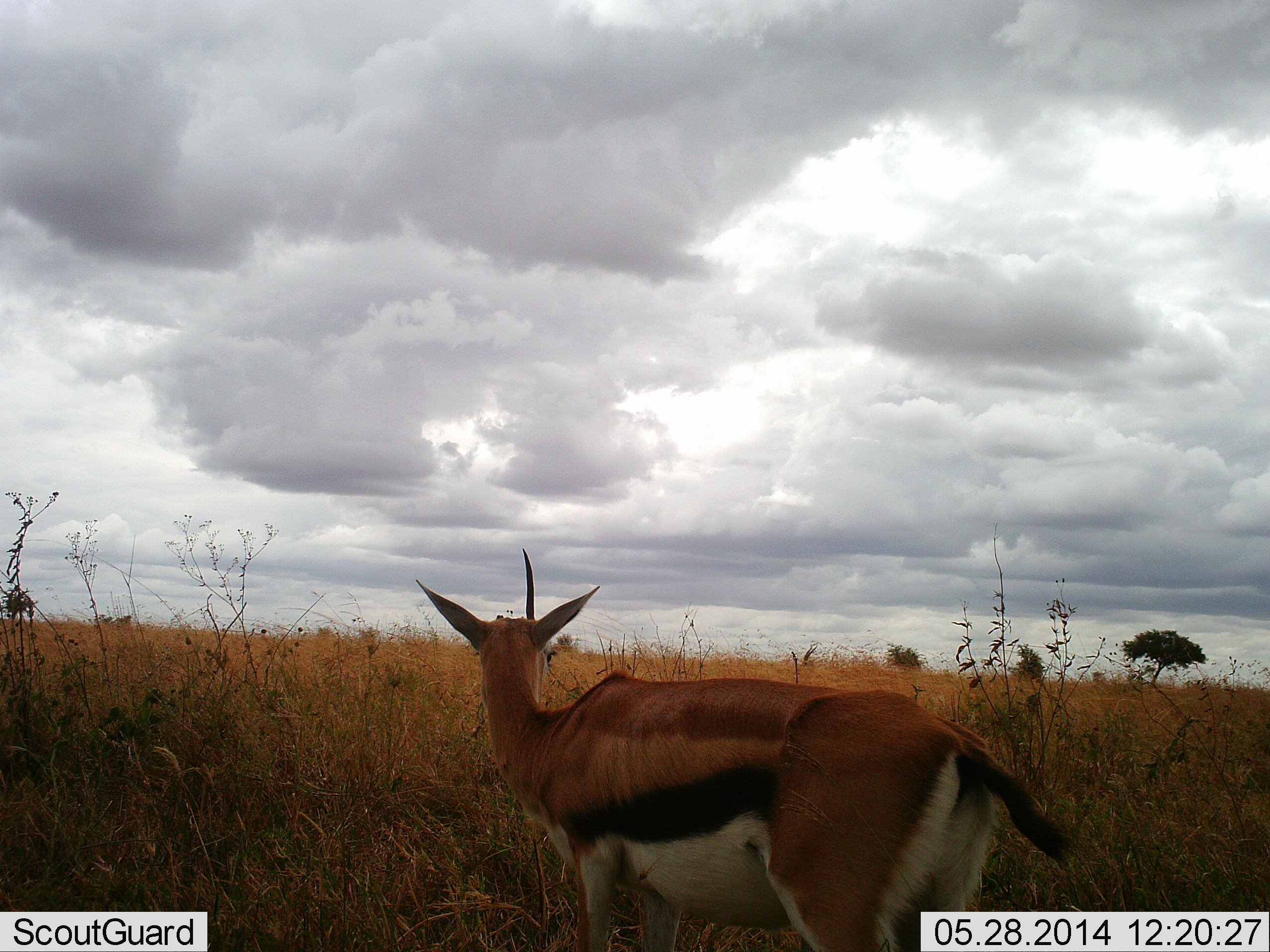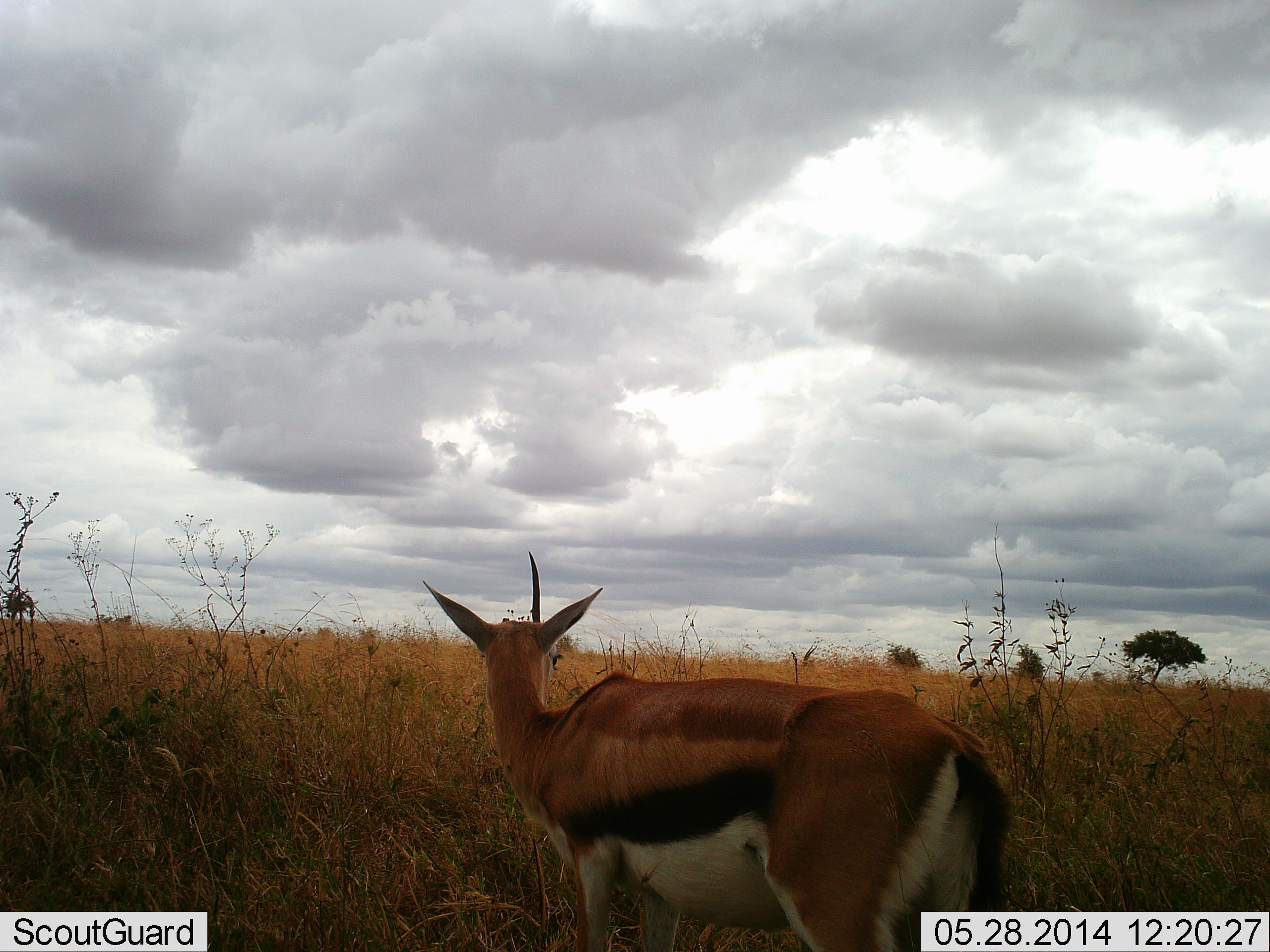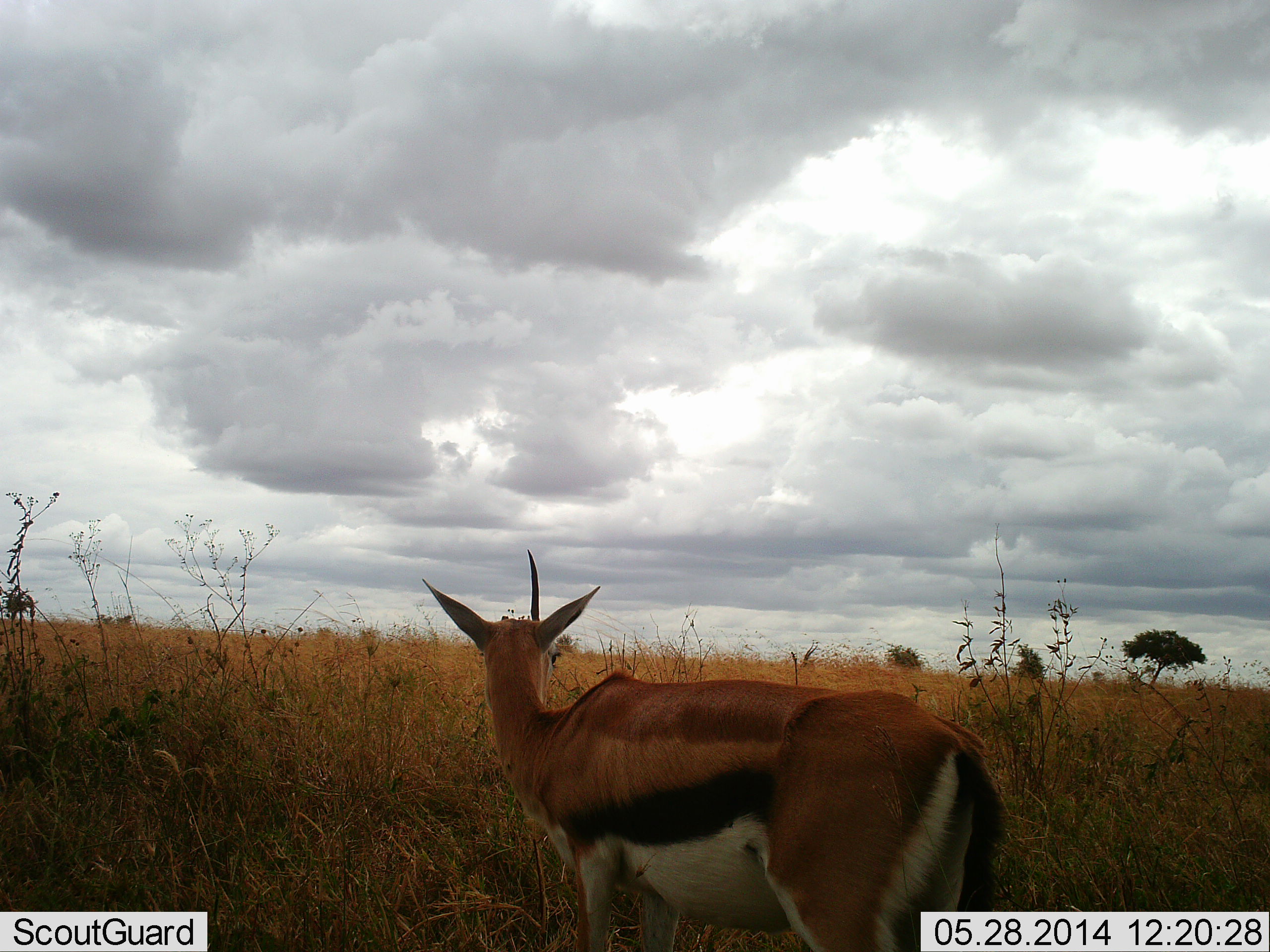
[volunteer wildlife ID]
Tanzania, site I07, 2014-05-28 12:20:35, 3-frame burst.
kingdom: Animalia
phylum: Chordata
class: Mammalia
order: Artiodactyla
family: Bovidae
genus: Eudorcas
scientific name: Eudorcas thomsonii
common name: thomson's gazelle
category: gazellethomsons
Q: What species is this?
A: Gazellethomsons (thomson's gazelle) (Eudorcas thomsonii).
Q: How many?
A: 1.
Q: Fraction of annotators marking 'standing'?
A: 100%.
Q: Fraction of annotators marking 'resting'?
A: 0%.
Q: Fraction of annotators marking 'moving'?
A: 0%.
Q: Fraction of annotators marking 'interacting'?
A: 0%.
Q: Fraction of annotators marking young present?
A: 0%.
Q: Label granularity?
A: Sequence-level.